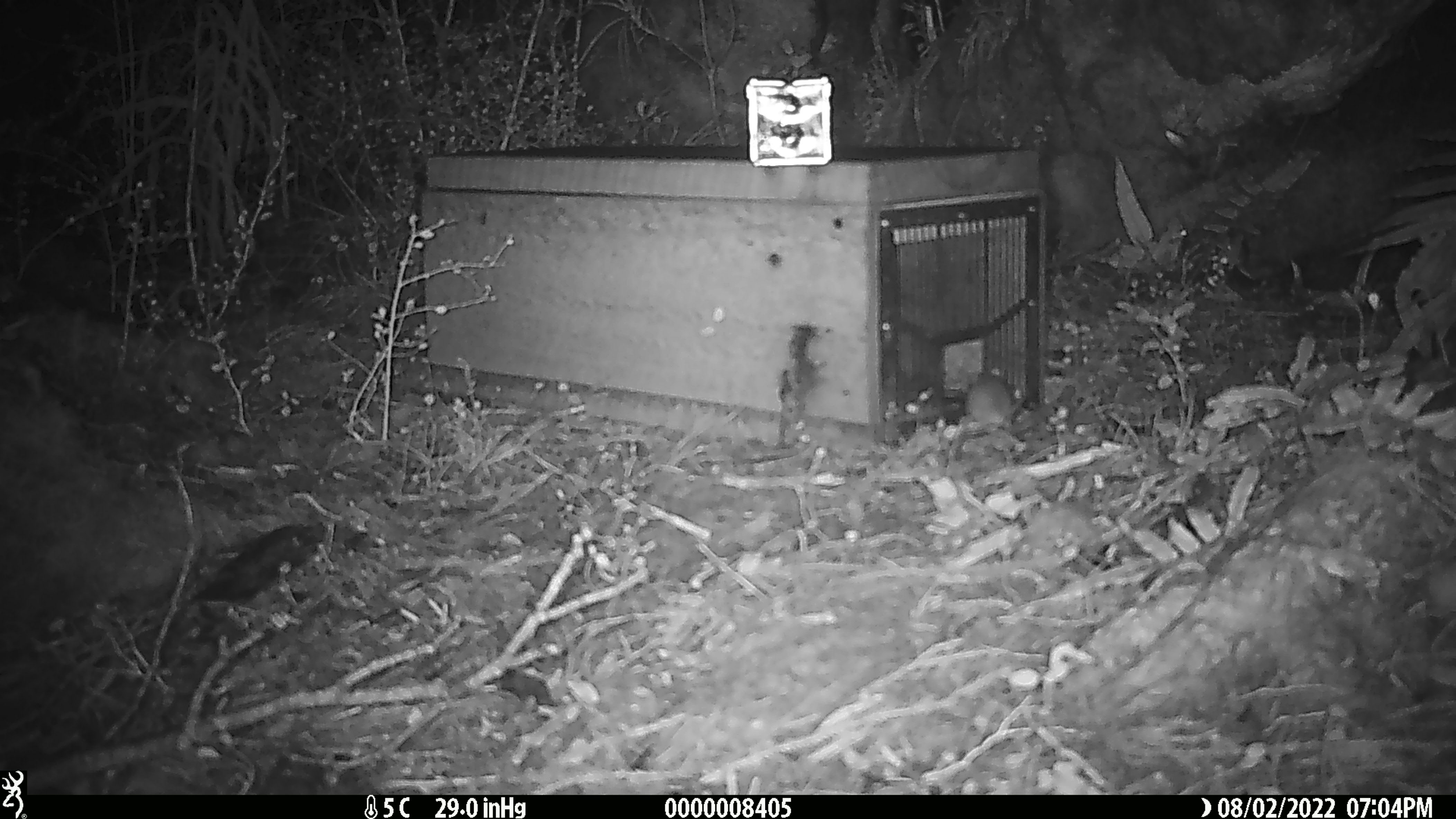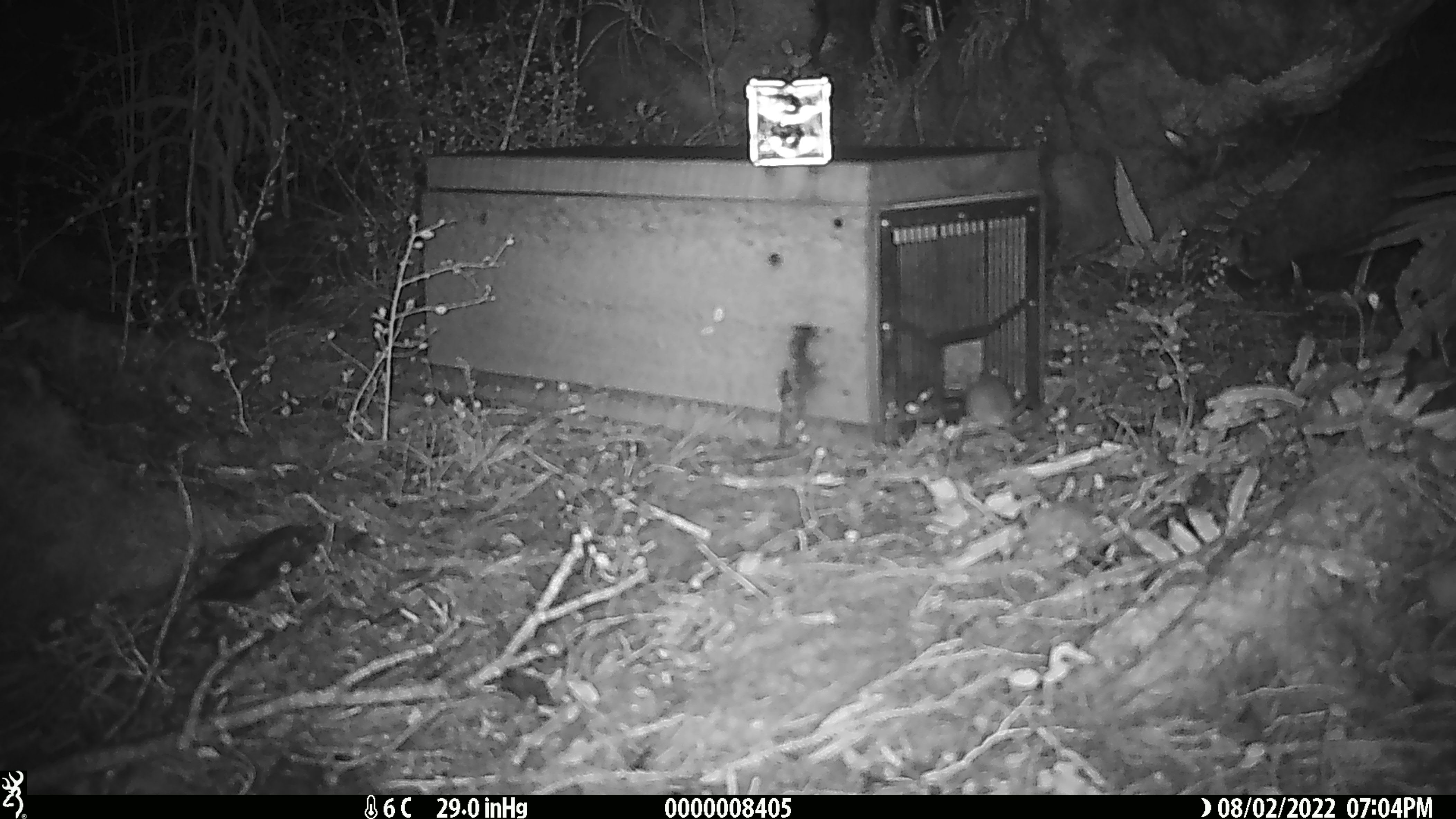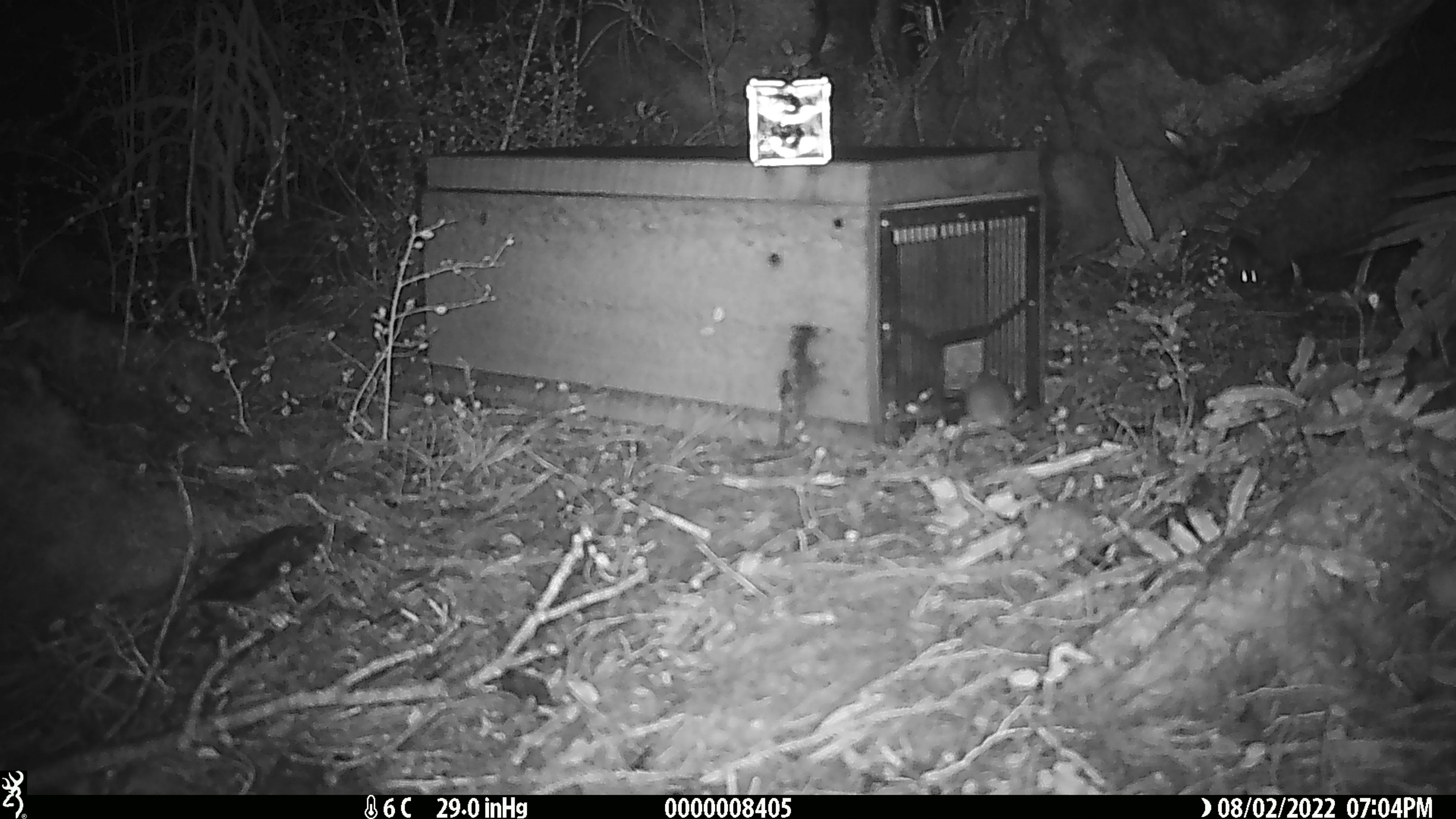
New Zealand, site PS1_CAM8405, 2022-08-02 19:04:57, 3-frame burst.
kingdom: Animalia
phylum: Chordata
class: Mammalia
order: Rodentia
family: Muridae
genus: Mus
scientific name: Mus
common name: mouse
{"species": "mouse (Mus)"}